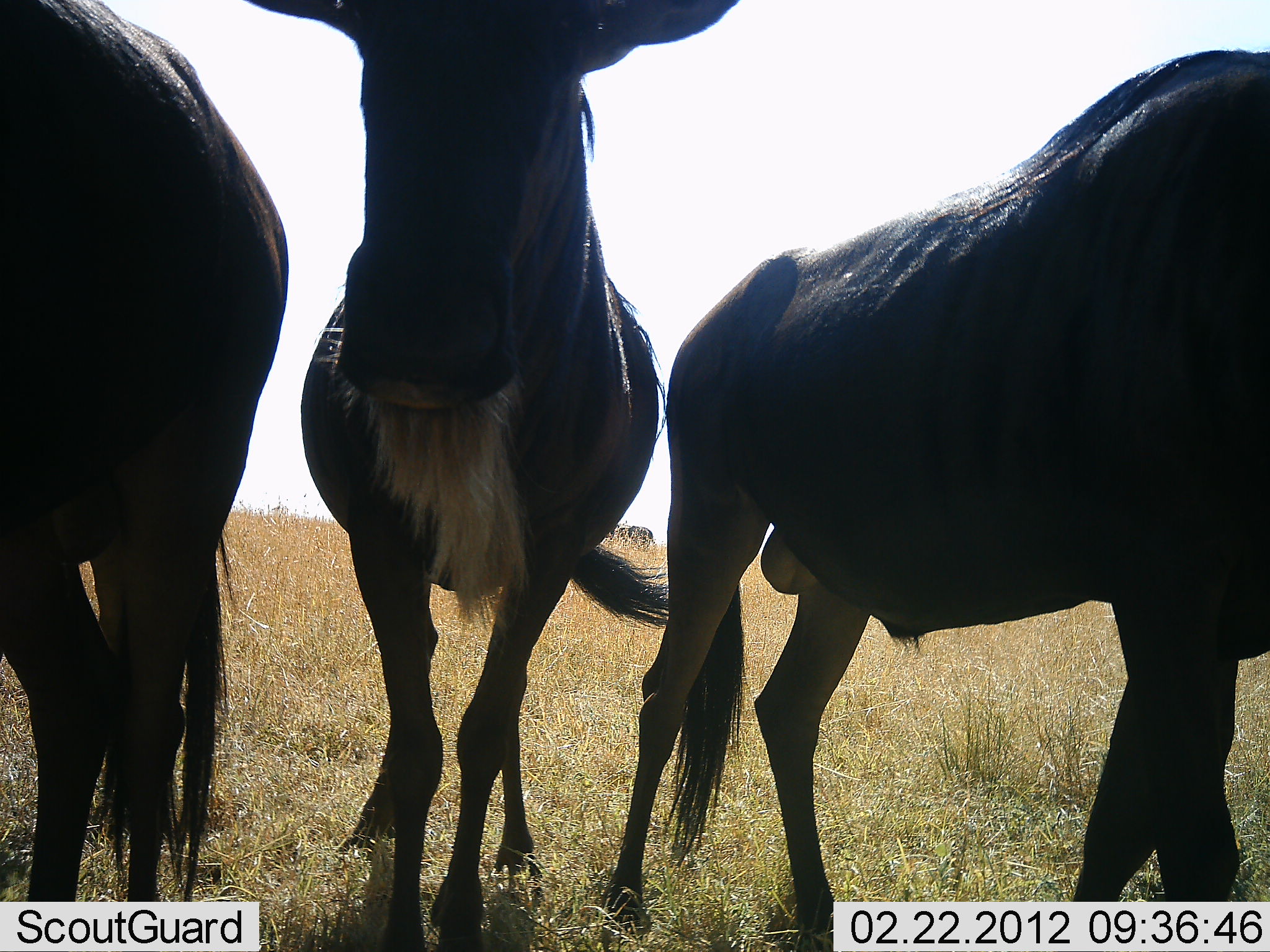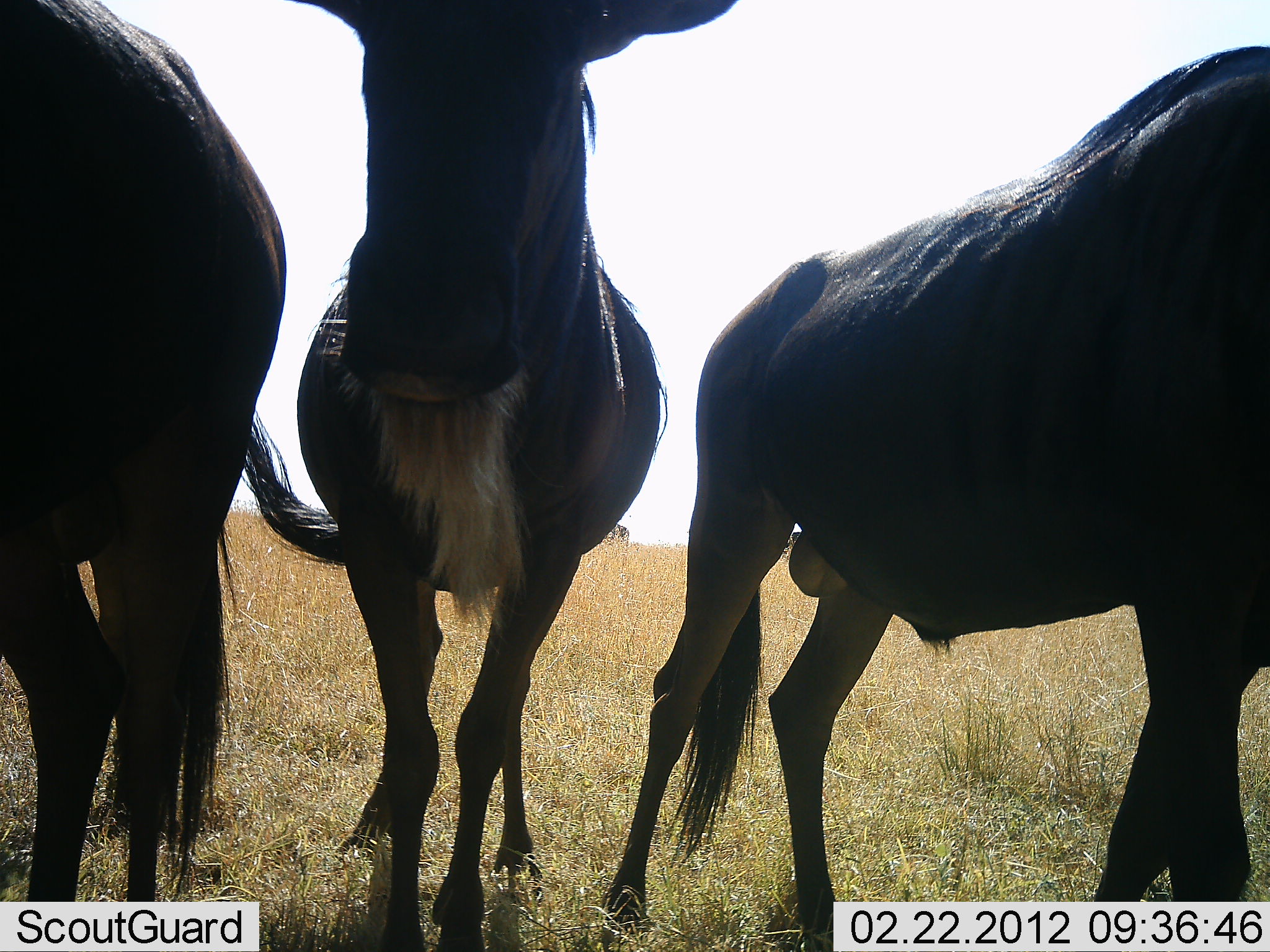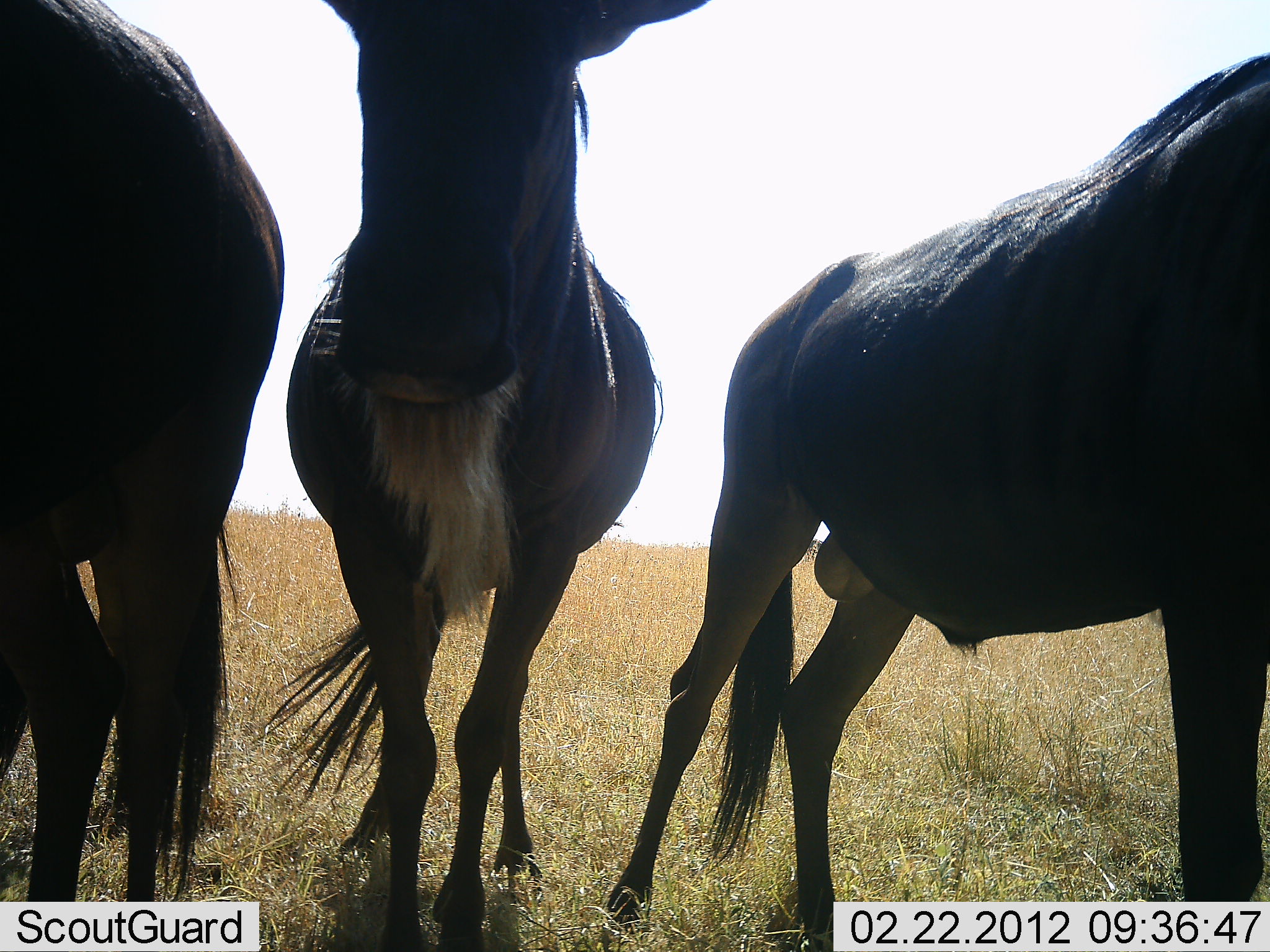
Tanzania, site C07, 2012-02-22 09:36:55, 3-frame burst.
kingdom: Animalia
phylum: Chordata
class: Mammalia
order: Artiodactyla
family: Bovidae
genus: Connochaetes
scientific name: Connochaetes taurinus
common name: blue wildebeest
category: wildebeest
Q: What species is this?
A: Wildebeest (blue wildebeest) (Connochaetes taurinus).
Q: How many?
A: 3.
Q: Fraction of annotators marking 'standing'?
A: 100%.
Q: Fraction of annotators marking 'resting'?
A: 0%.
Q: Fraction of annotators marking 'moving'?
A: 7%.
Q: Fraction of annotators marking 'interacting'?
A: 0%.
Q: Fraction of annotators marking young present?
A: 0%.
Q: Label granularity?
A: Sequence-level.